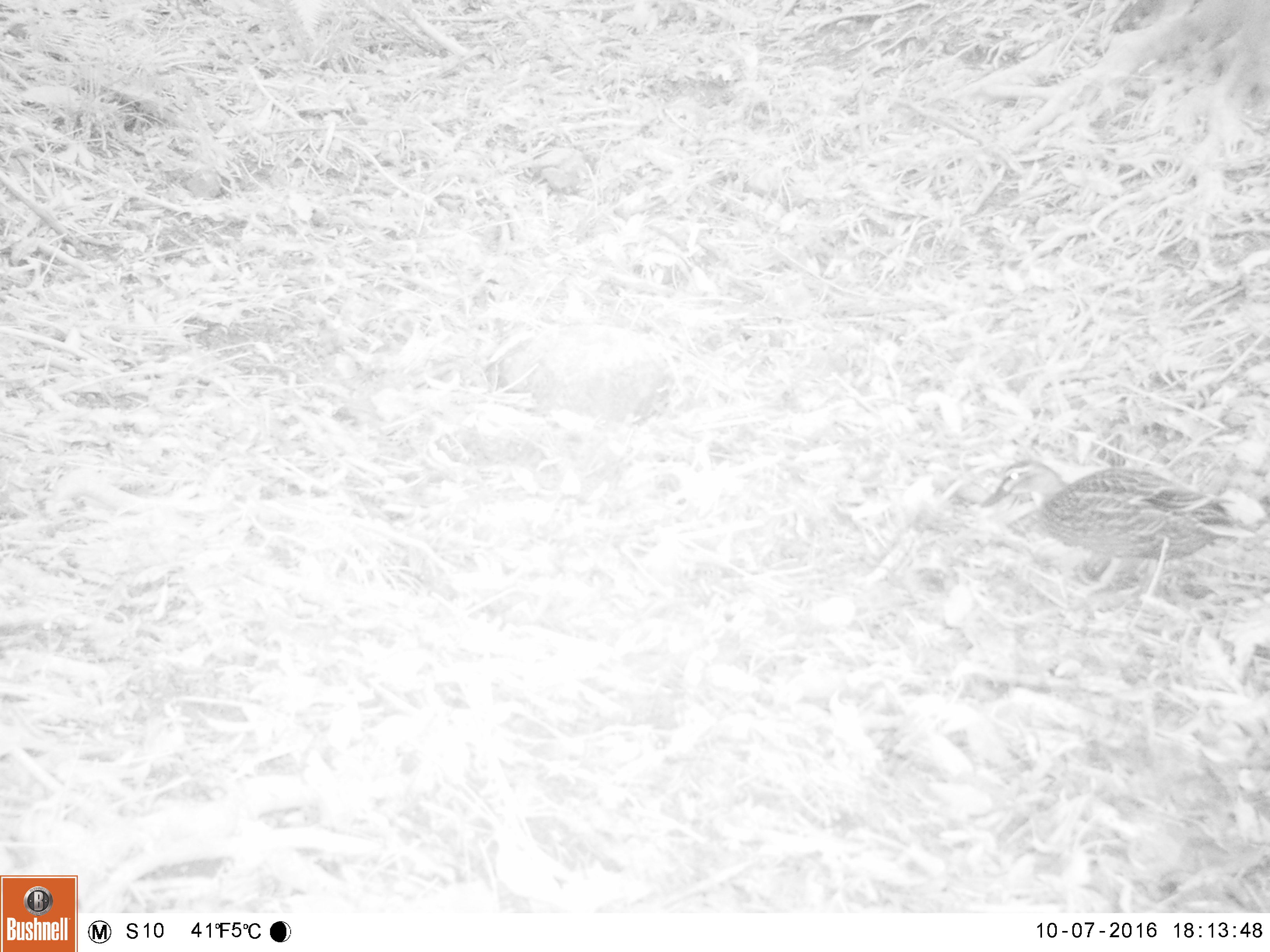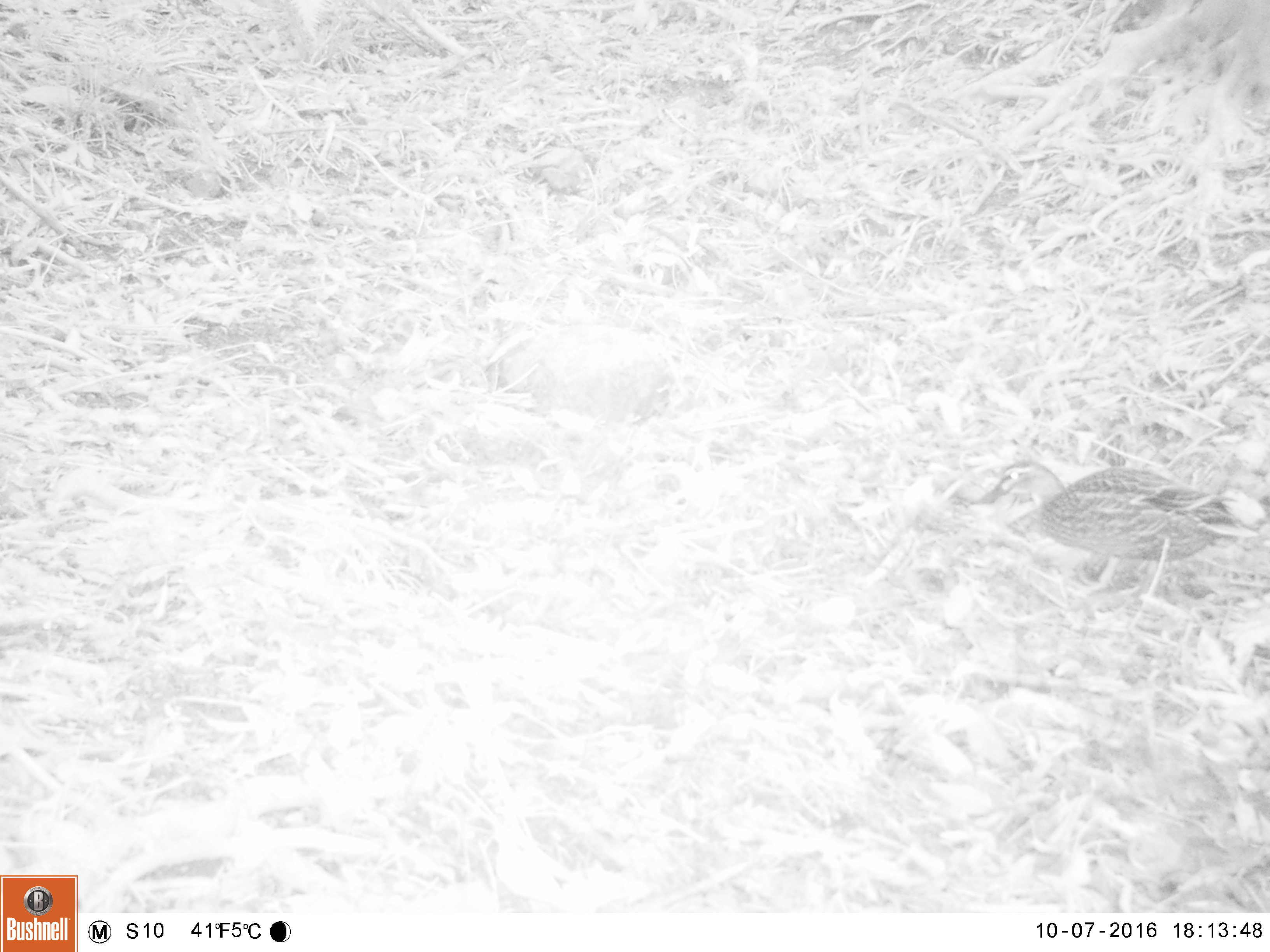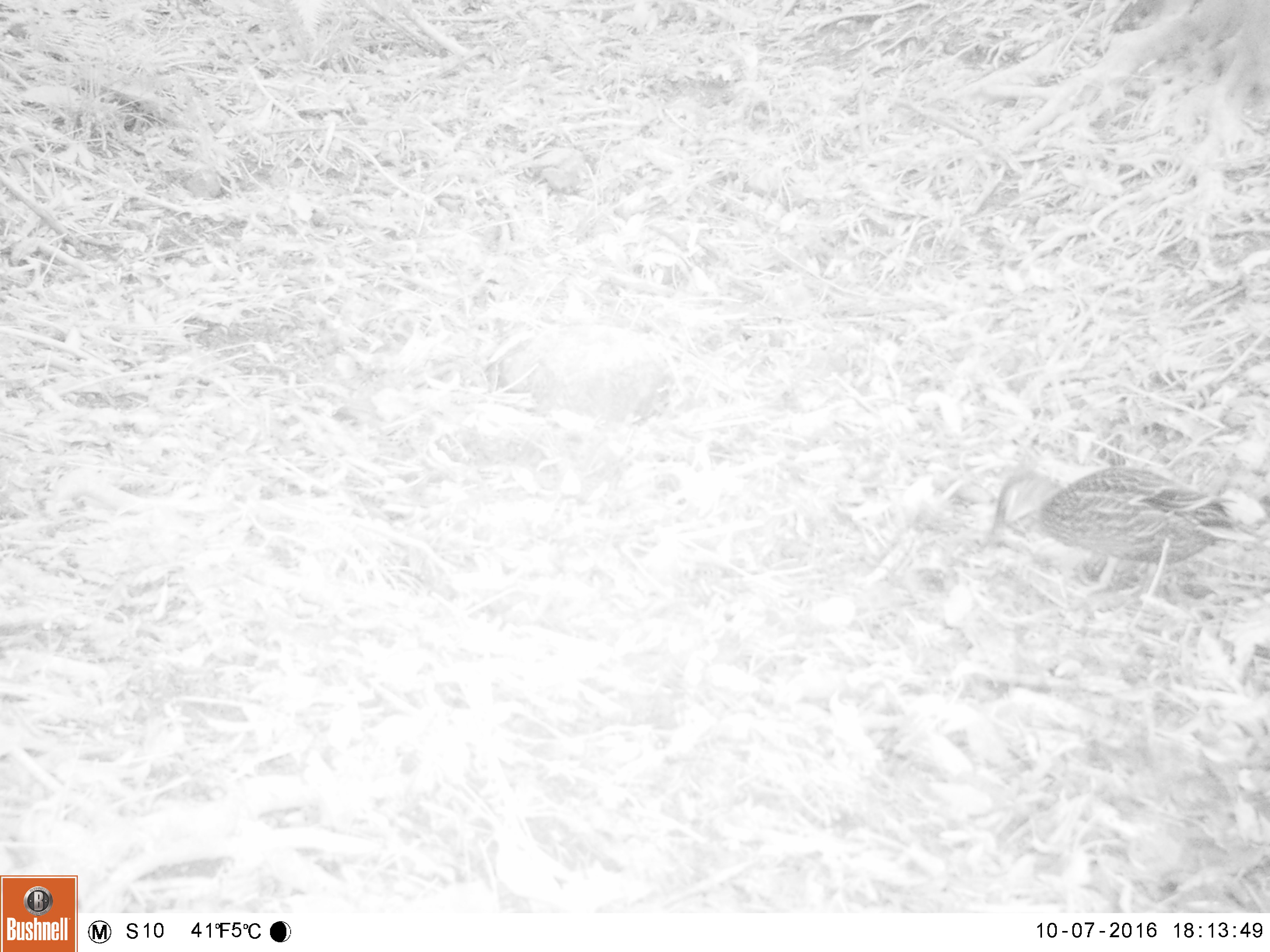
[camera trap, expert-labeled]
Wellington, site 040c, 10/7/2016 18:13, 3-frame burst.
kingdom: Animalia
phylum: Chordata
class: Aves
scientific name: Aves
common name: bird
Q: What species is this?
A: Bird (Aves).